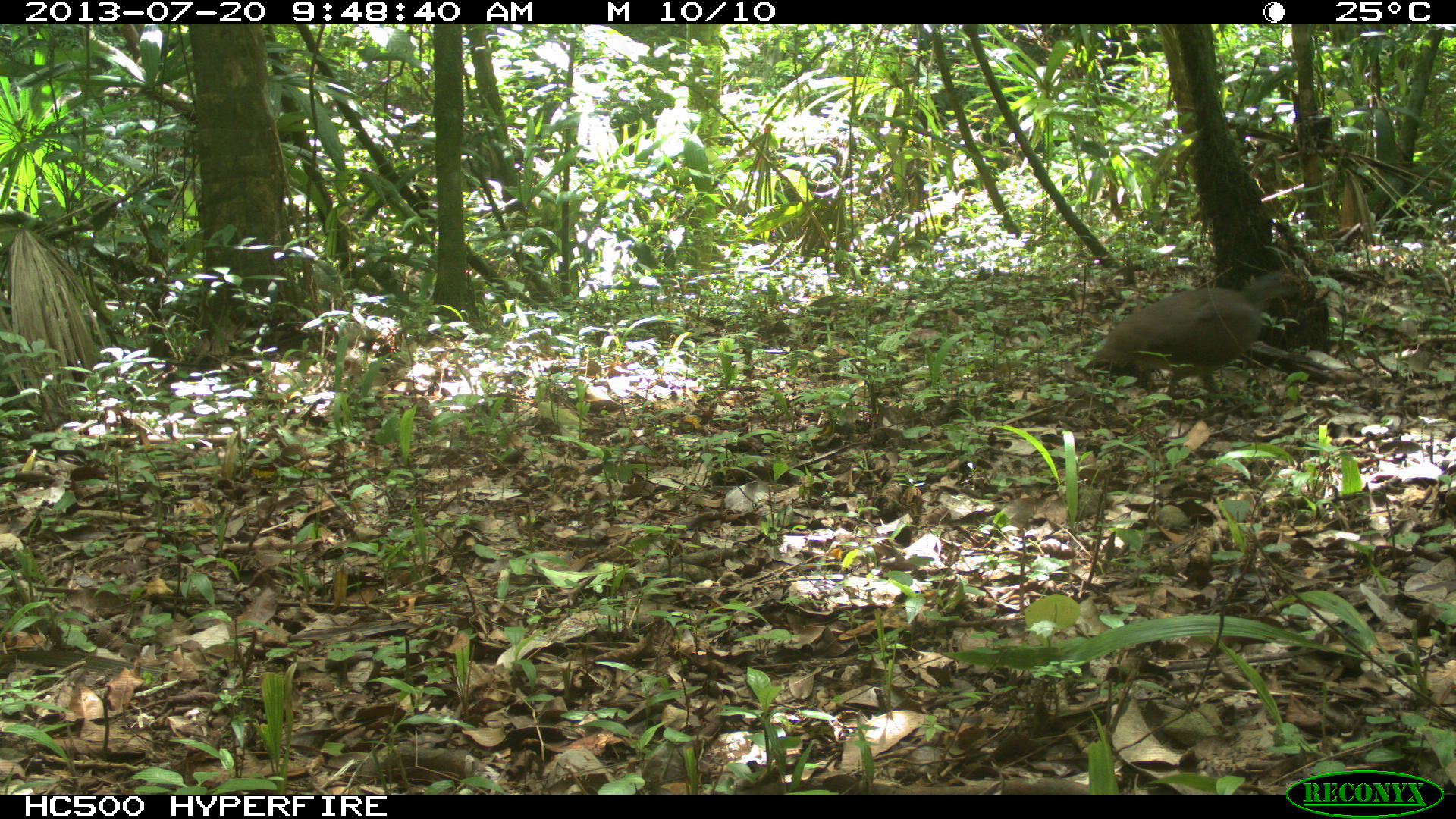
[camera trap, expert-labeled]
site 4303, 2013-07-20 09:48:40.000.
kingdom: Animalia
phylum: Chordata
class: Aves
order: Tinamiformes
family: Tinamidae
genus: Tinamus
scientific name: Tinamus major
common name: great tinamou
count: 1